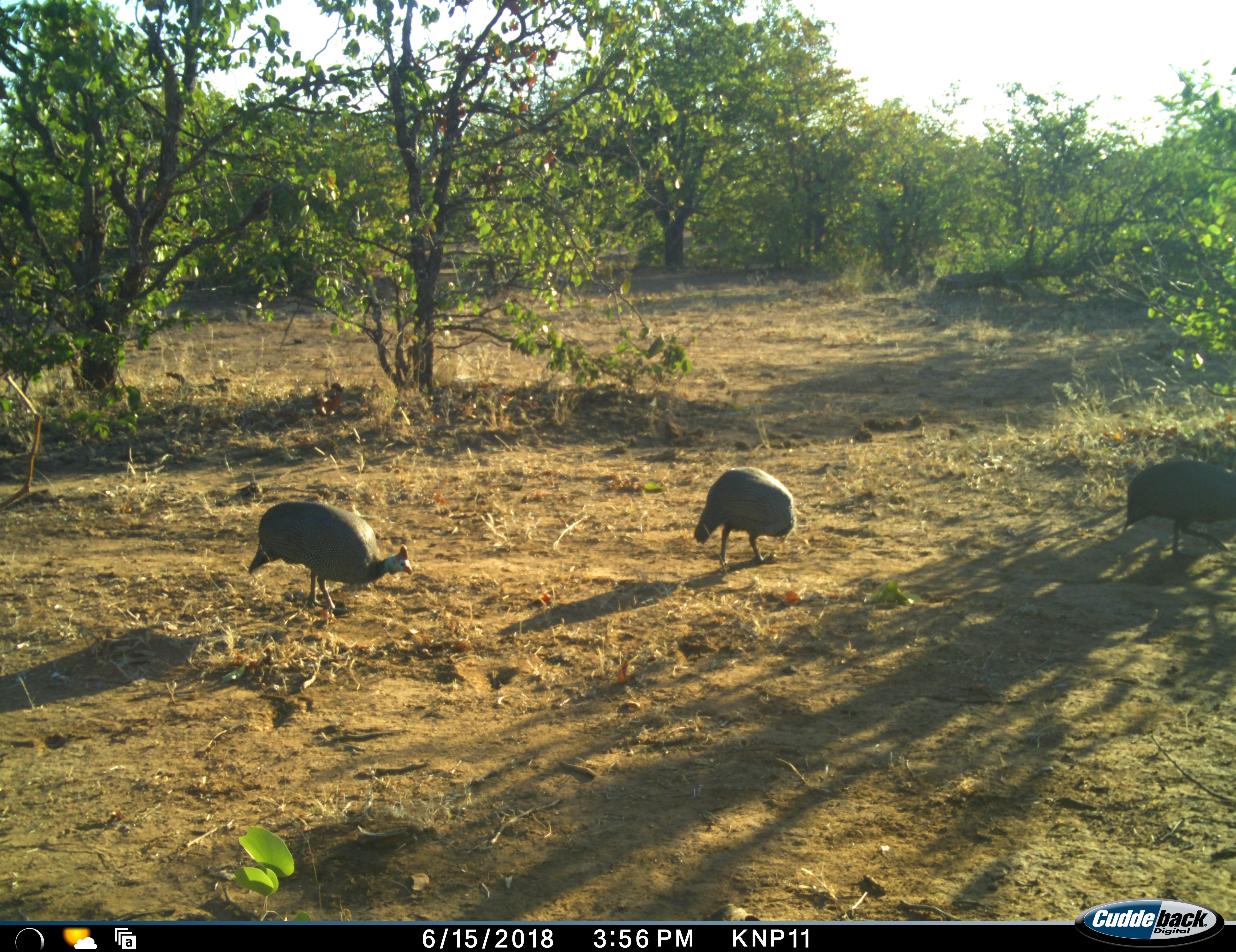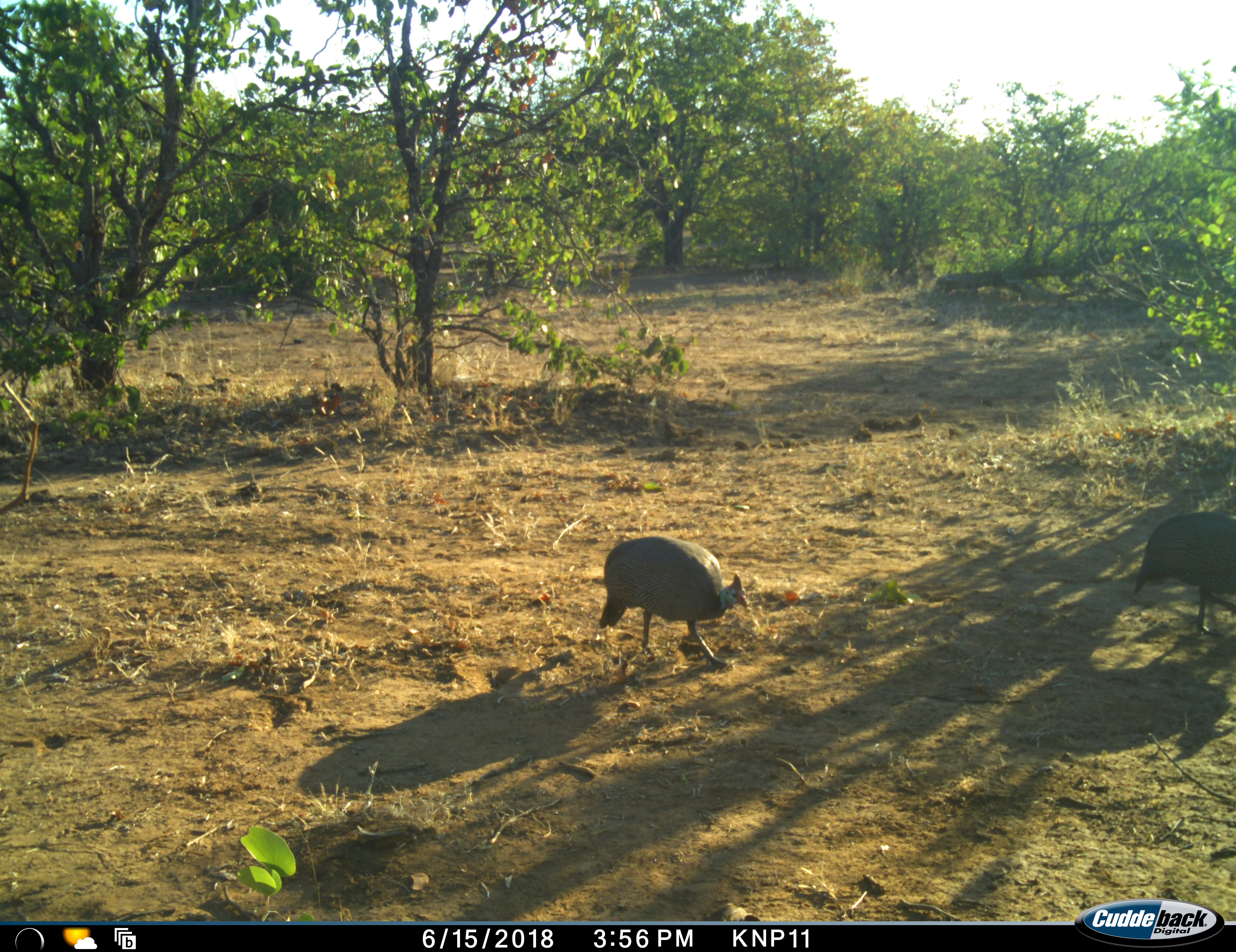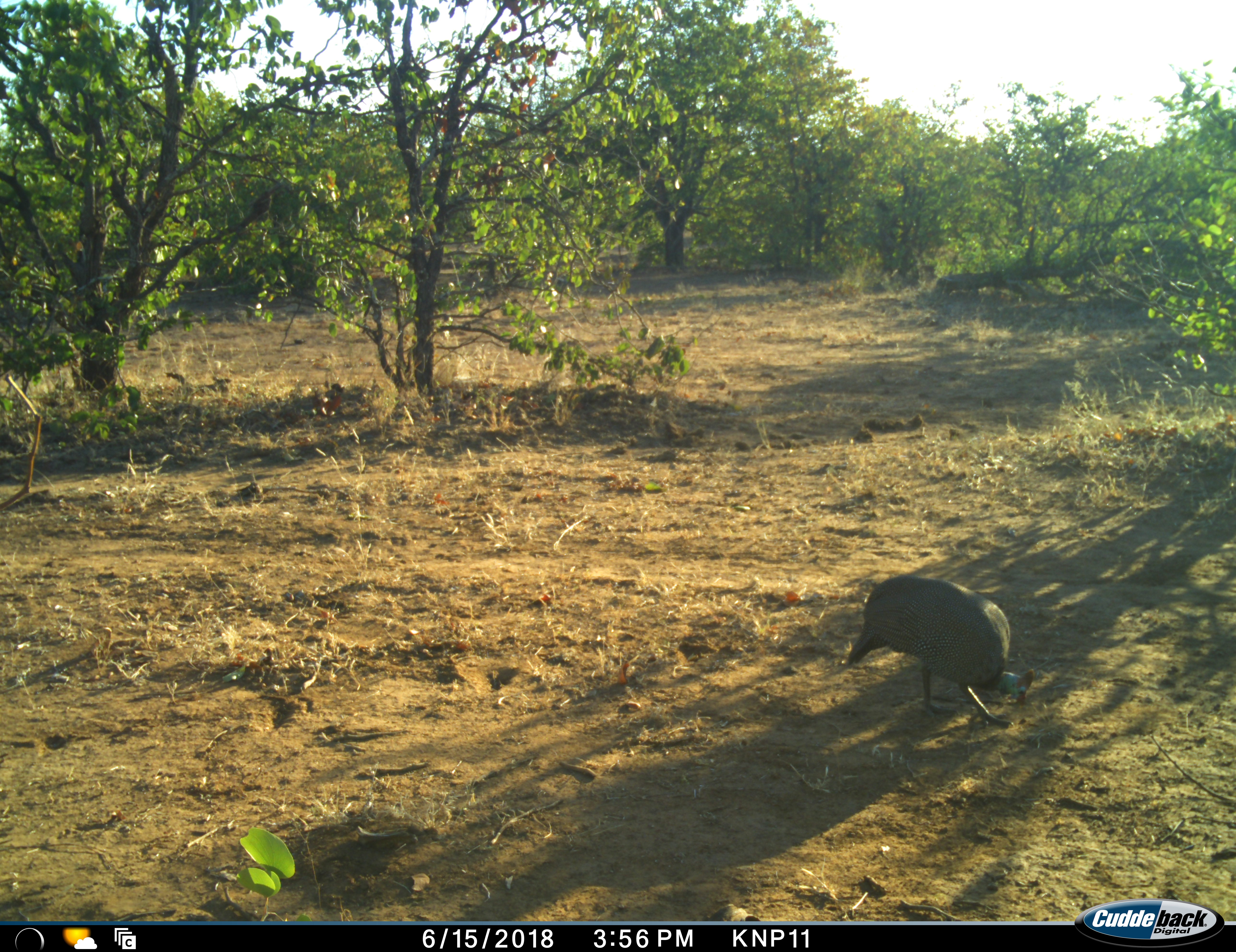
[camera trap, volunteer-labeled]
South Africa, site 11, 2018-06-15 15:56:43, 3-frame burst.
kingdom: Animalia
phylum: Chordata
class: Aves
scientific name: Aves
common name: bird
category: birdother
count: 3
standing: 10%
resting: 0%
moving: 50%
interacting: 0%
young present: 0%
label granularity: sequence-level